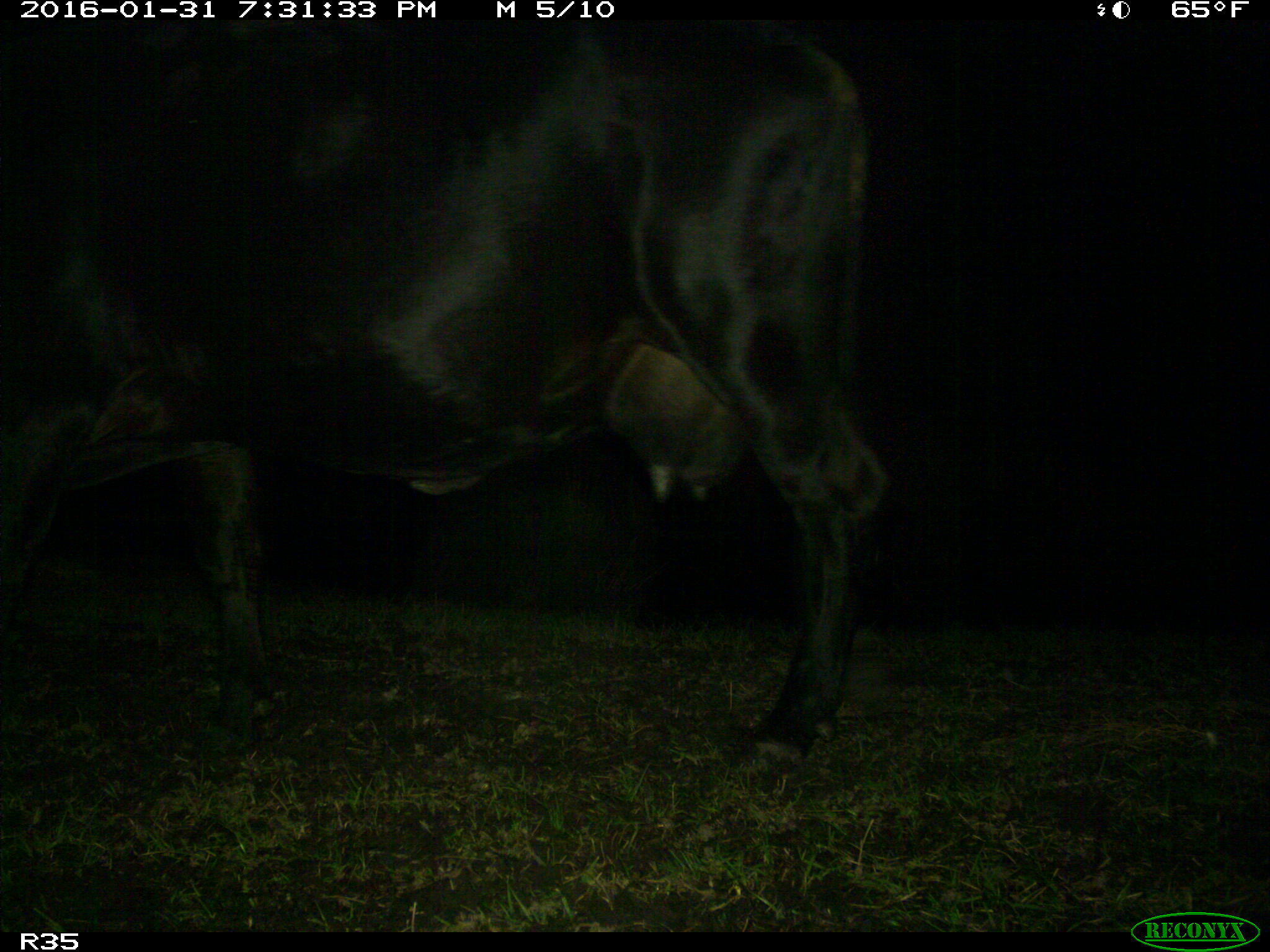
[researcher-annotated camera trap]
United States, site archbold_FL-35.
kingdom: Animalia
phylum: Chordata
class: Mammalia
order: Artiodactyla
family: Bovidae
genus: Bos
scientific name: Bos taurus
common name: domestic cow